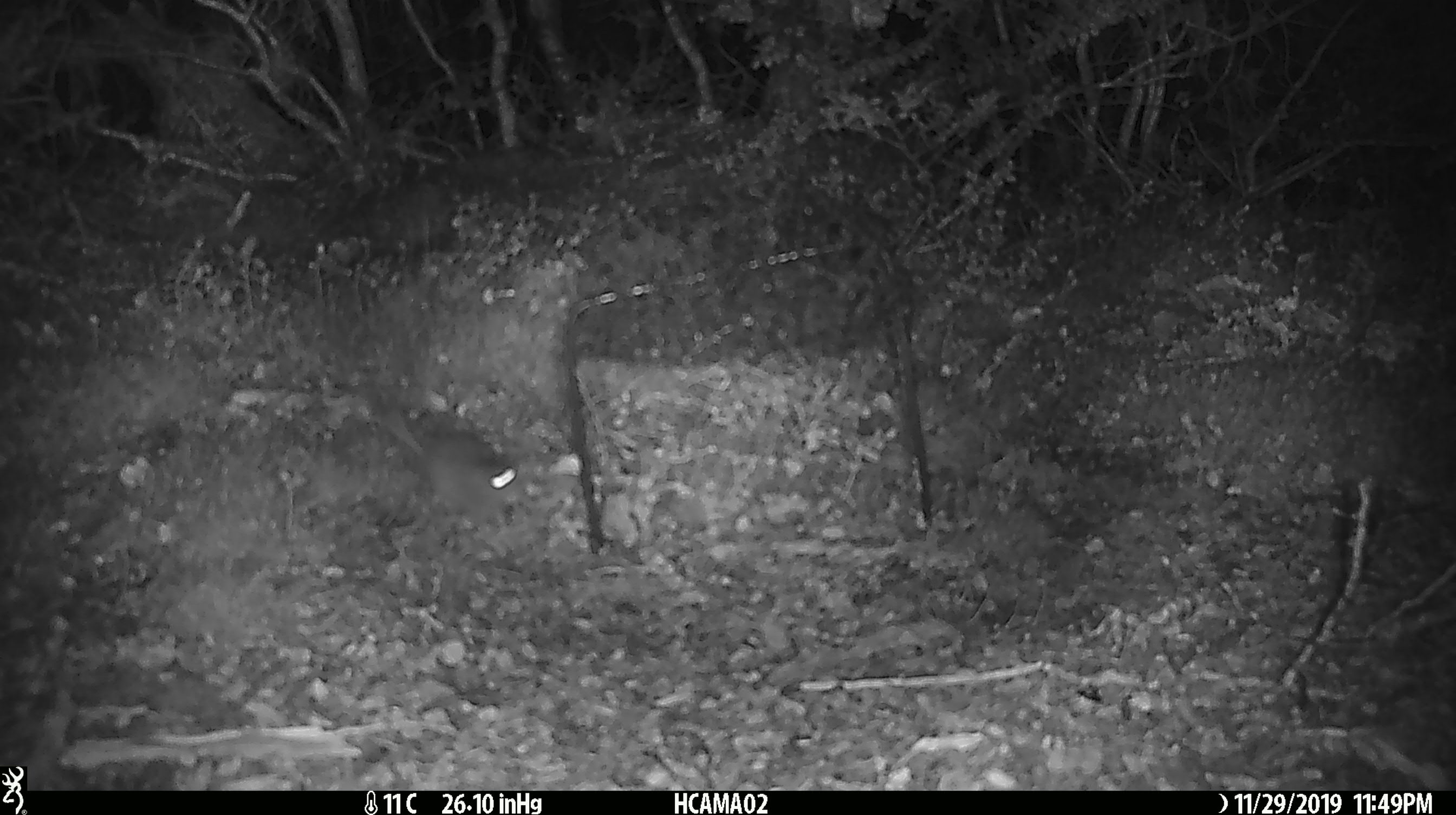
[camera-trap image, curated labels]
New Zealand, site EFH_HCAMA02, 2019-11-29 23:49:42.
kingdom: Animalia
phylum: Chordata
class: Mammalia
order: Rodentia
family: Muridae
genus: Mus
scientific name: Mus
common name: mouse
Mouse (Mus).